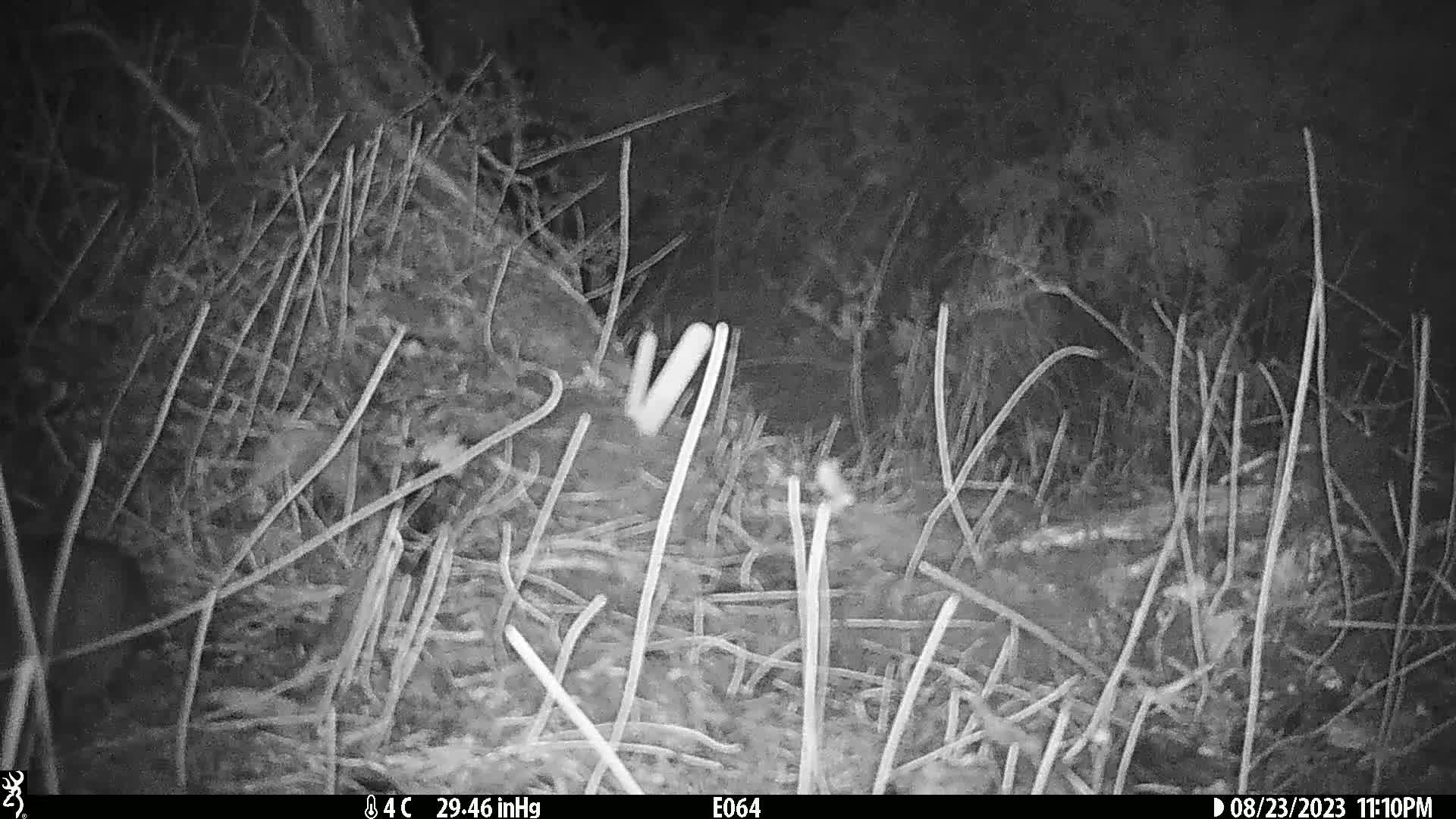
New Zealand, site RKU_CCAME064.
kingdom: Animalia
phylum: Chordata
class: Mammalia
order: Rodentia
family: Muridae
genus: Rattus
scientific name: Rattus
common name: rat